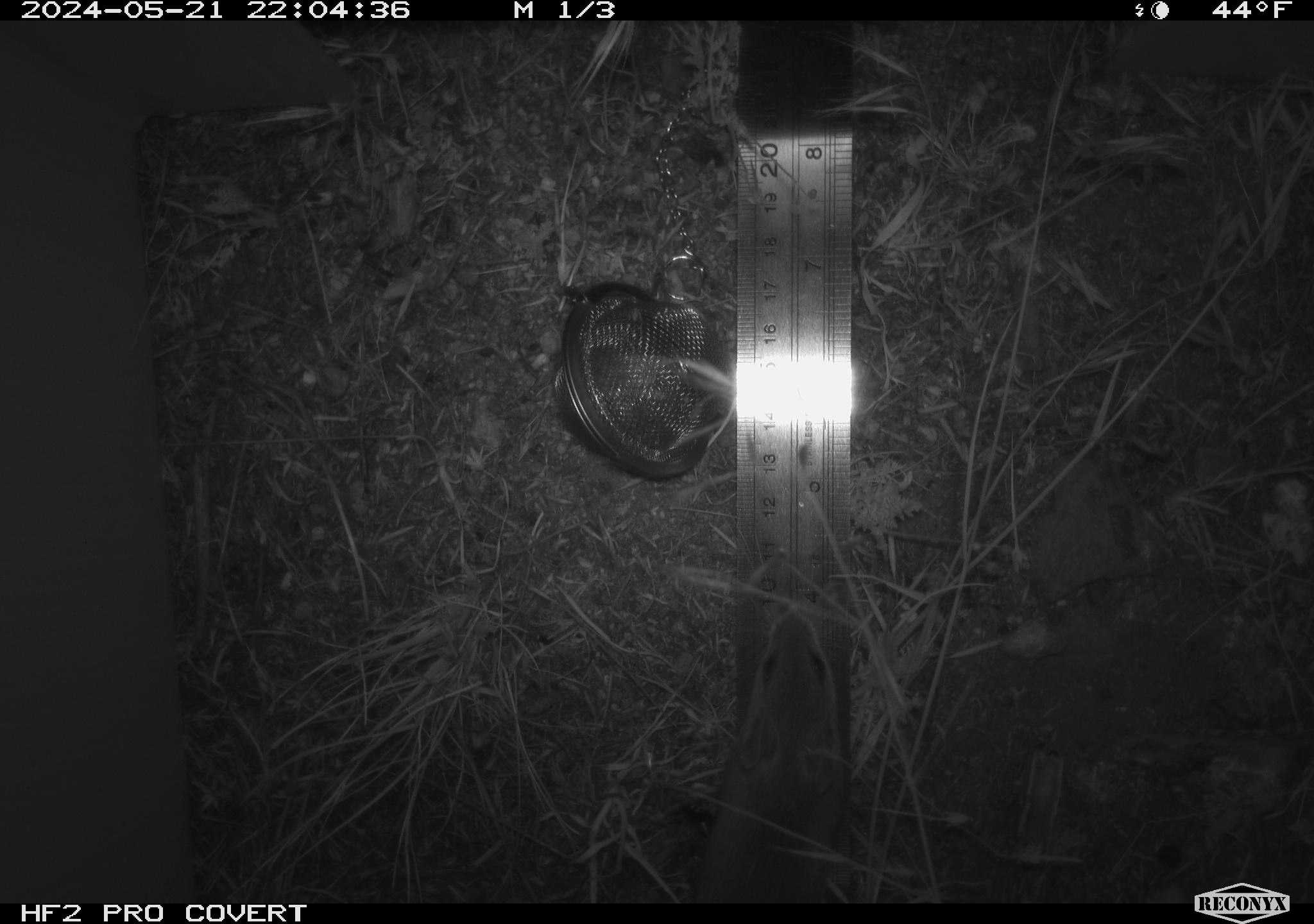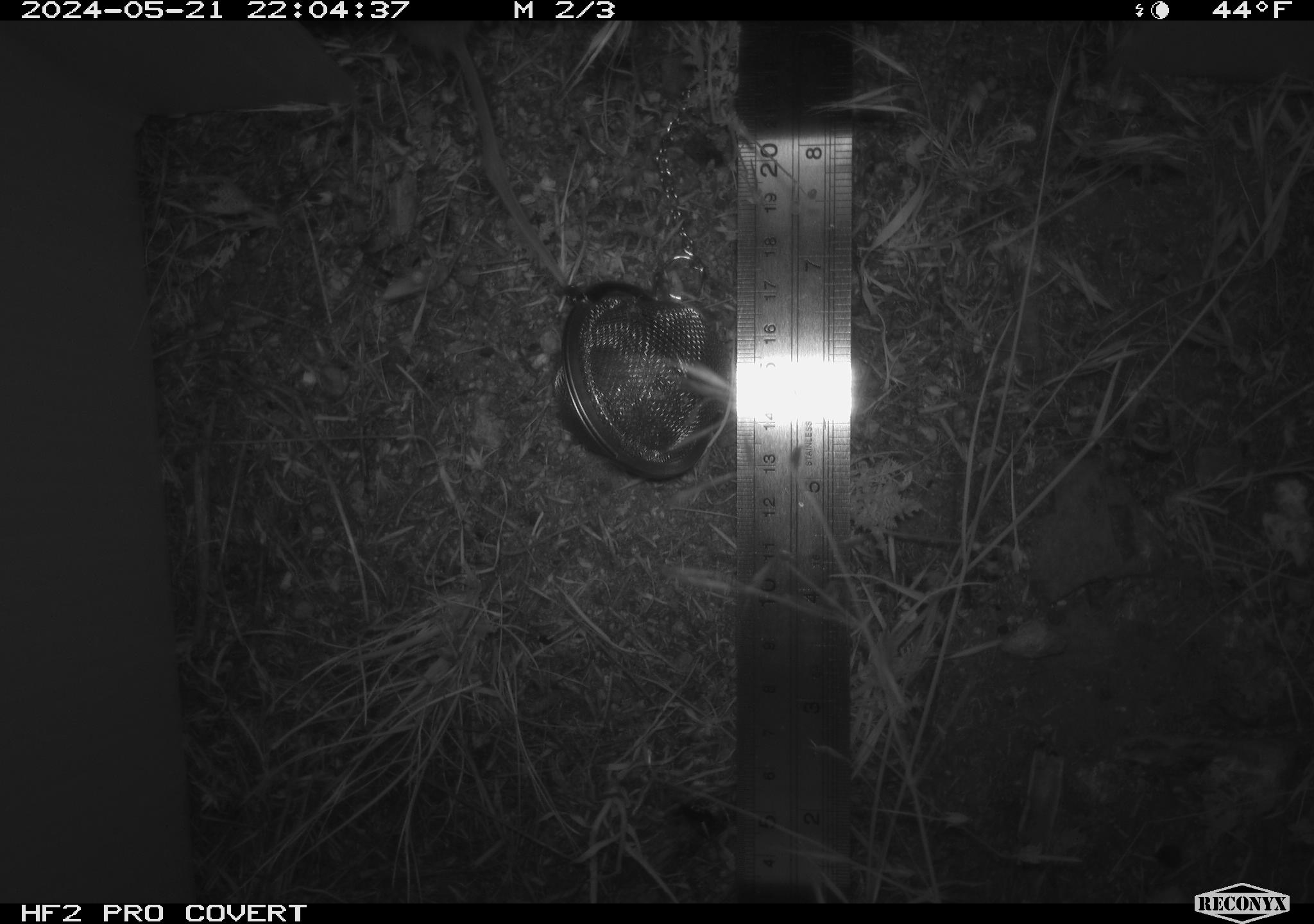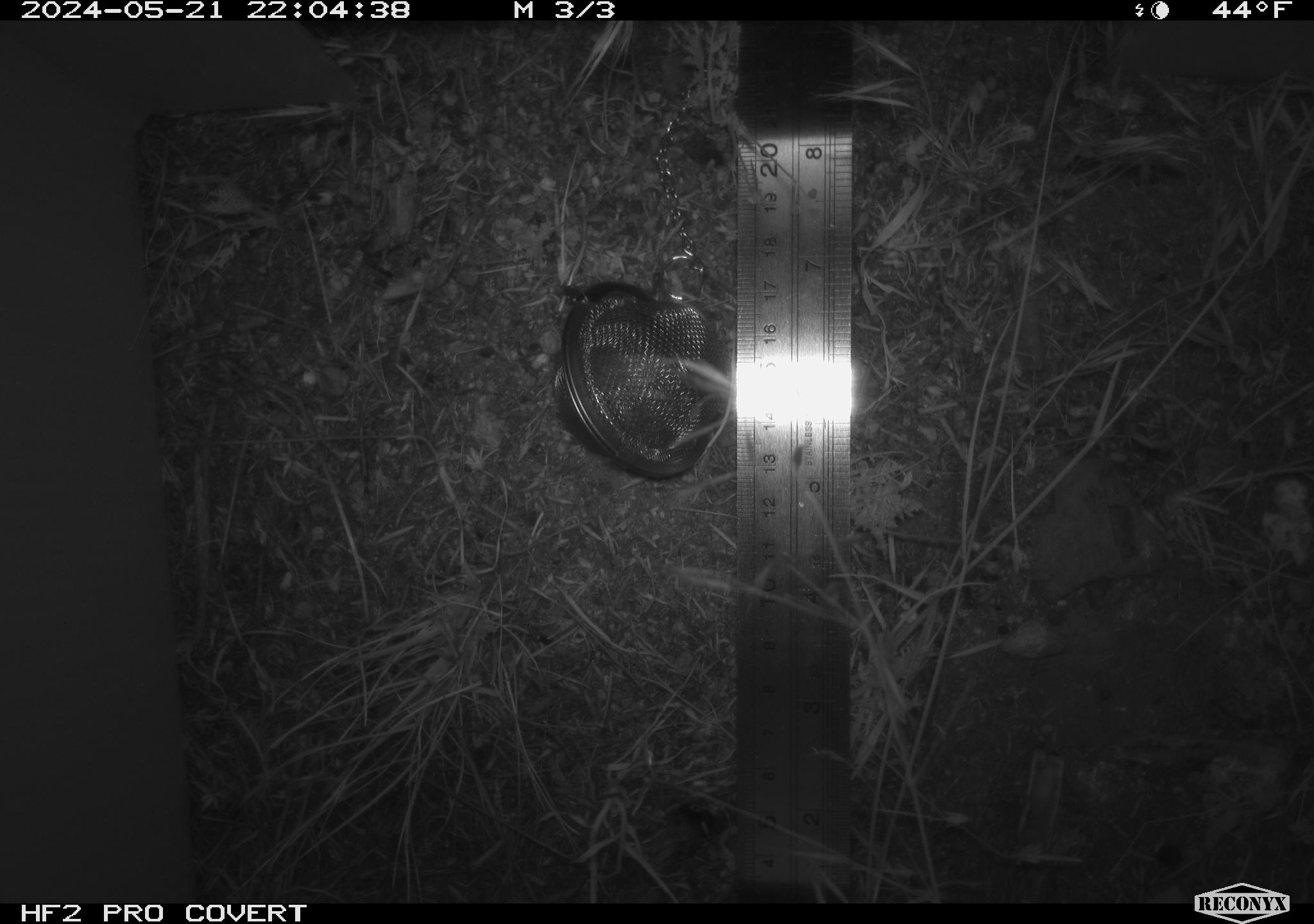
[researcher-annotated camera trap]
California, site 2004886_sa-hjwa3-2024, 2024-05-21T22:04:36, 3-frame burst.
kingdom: Animalia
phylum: Chordata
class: Mammalia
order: Rodentia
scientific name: Rodentia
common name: rodent